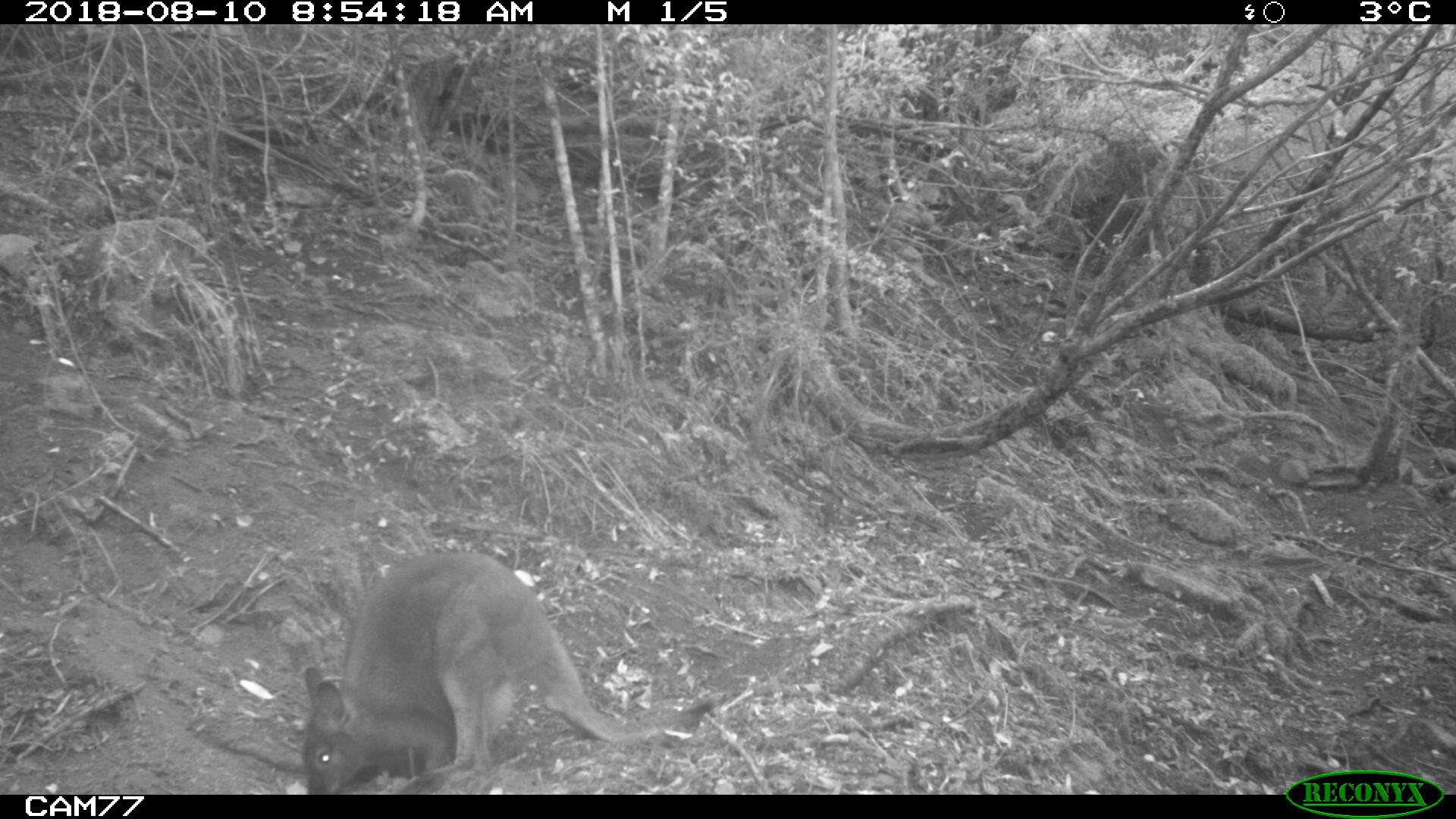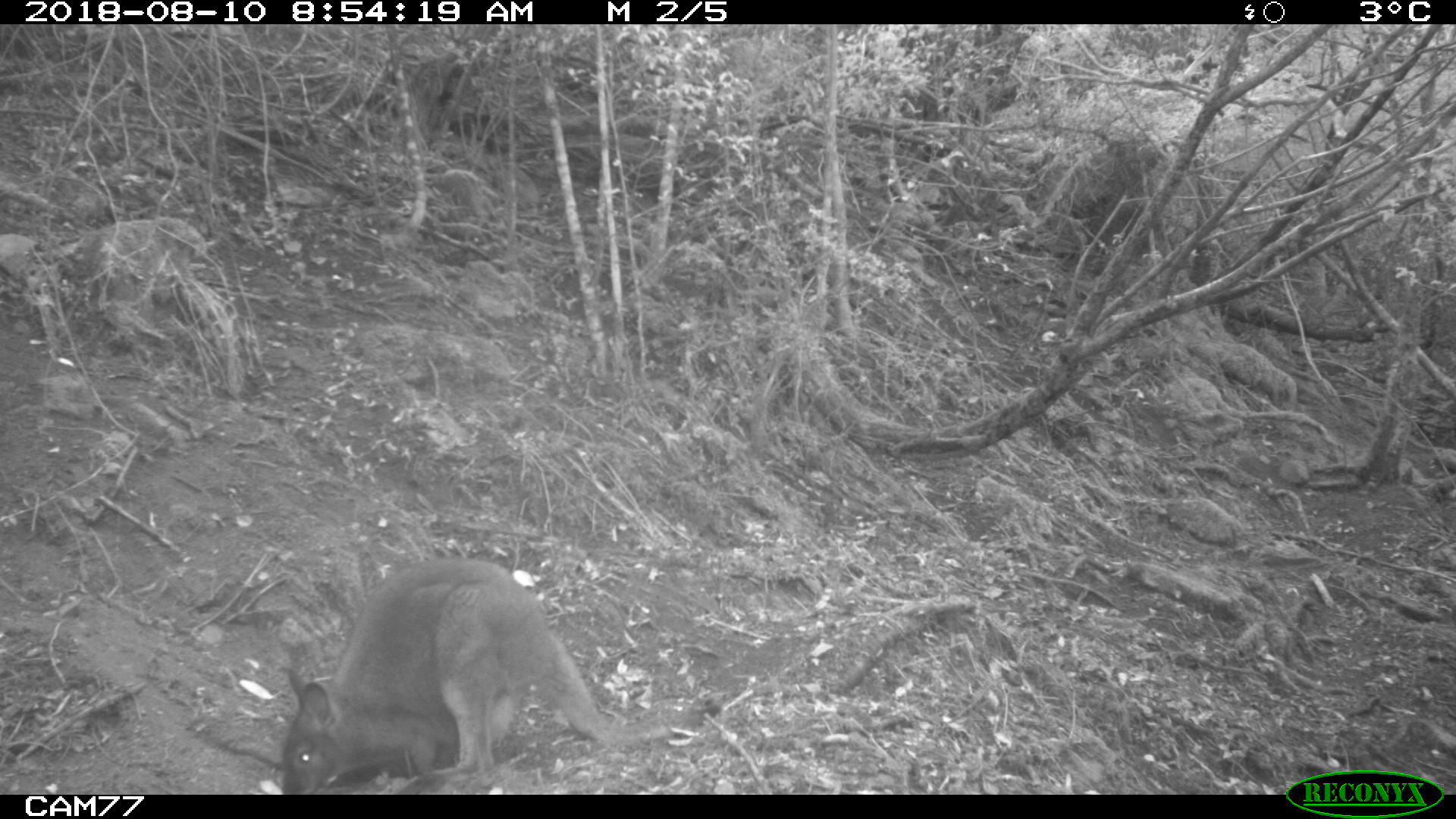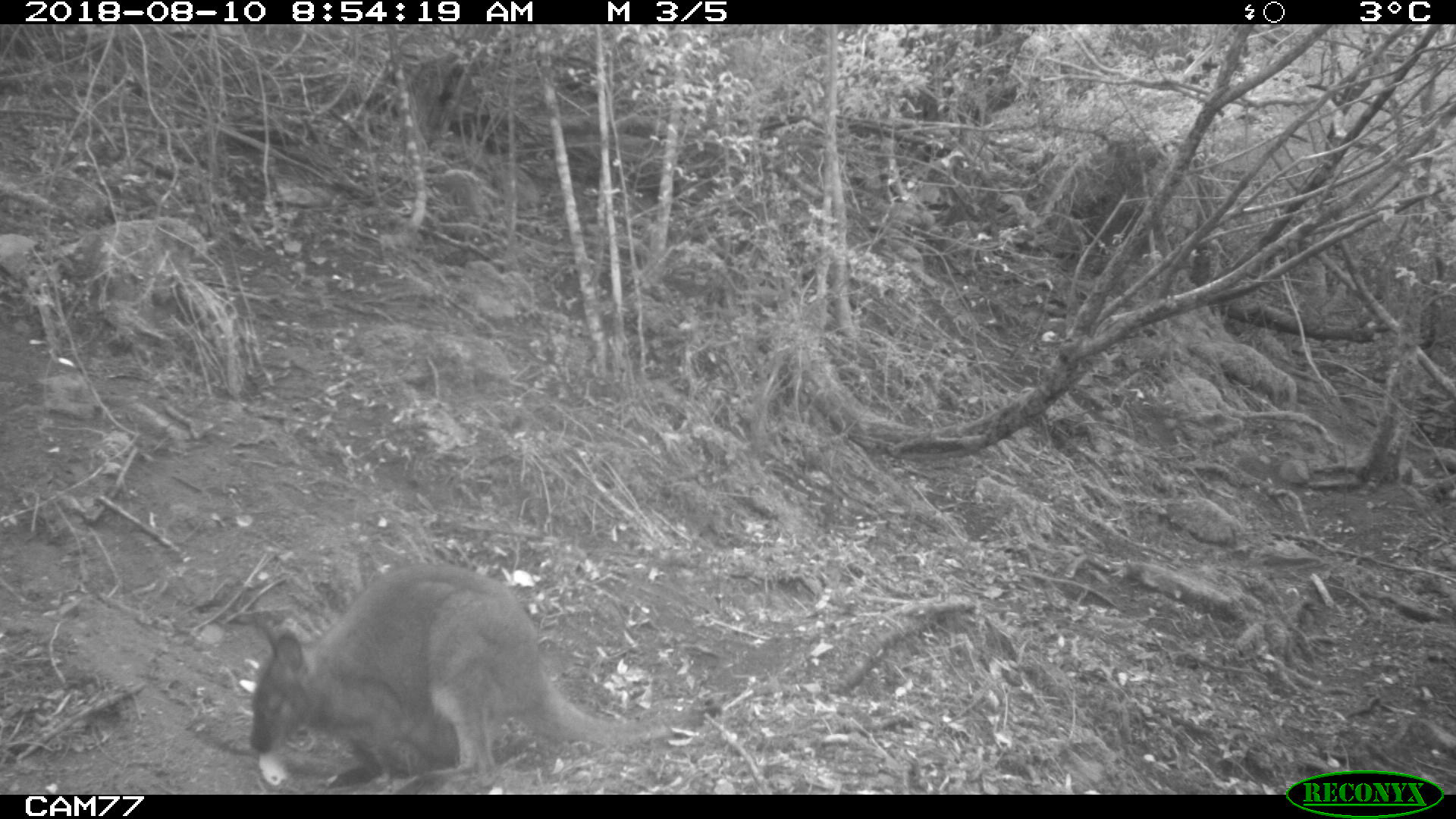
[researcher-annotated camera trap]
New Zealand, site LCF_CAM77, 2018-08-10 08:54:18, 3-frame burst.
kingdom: Animalia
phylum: Chordata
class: Mammalia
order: Diprotodontia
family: Macropodidae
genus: Notamacropus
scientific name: Notamacropus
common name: wallaby